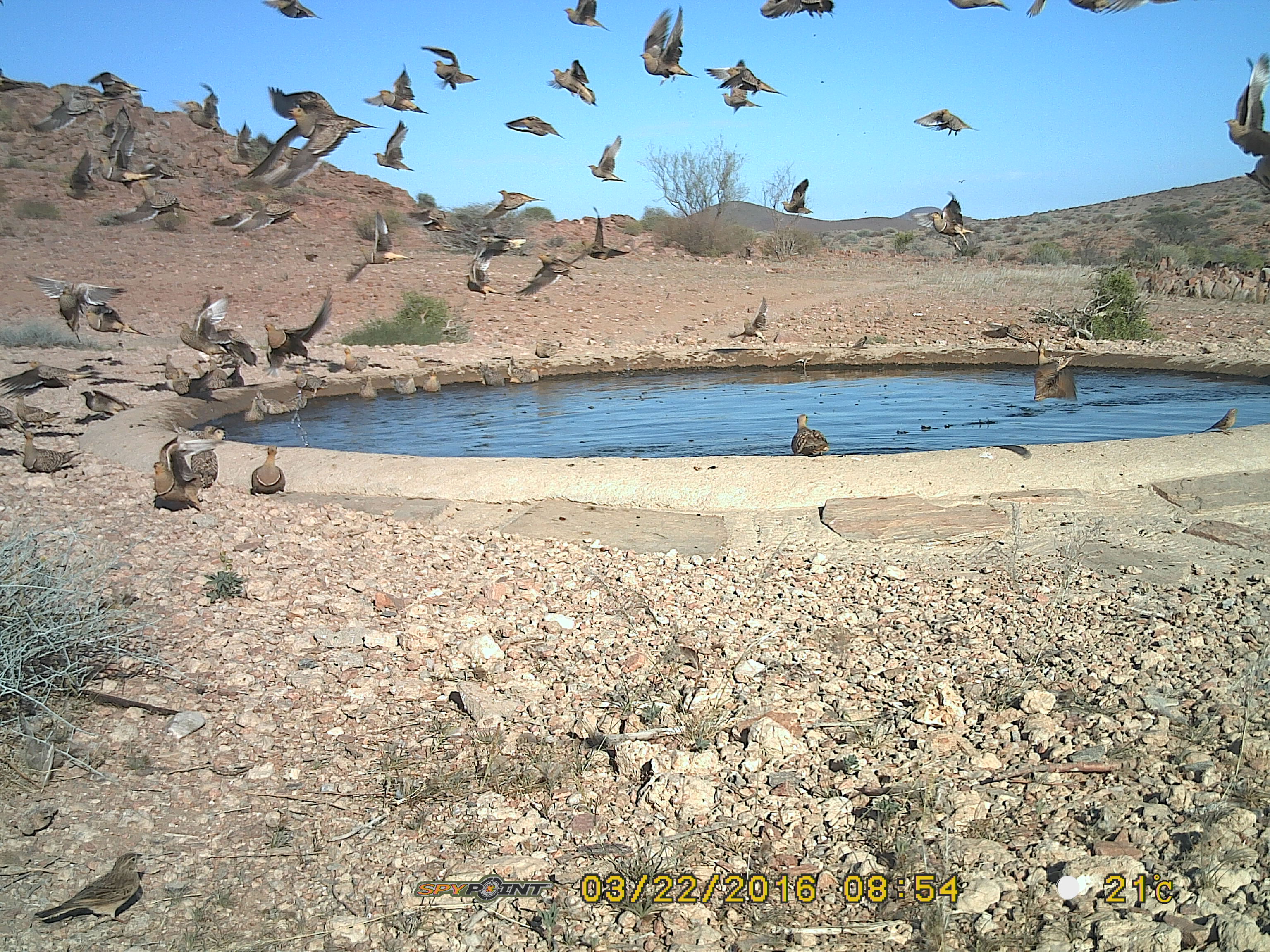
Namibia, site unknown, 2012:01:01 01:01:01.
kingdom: Animalia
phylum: Chordata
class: Aves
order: Pterocliformes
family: Pteroclidae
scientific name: Pteroclidae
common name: sandgrouse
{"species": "Pteroclidae (sandgrouse)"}